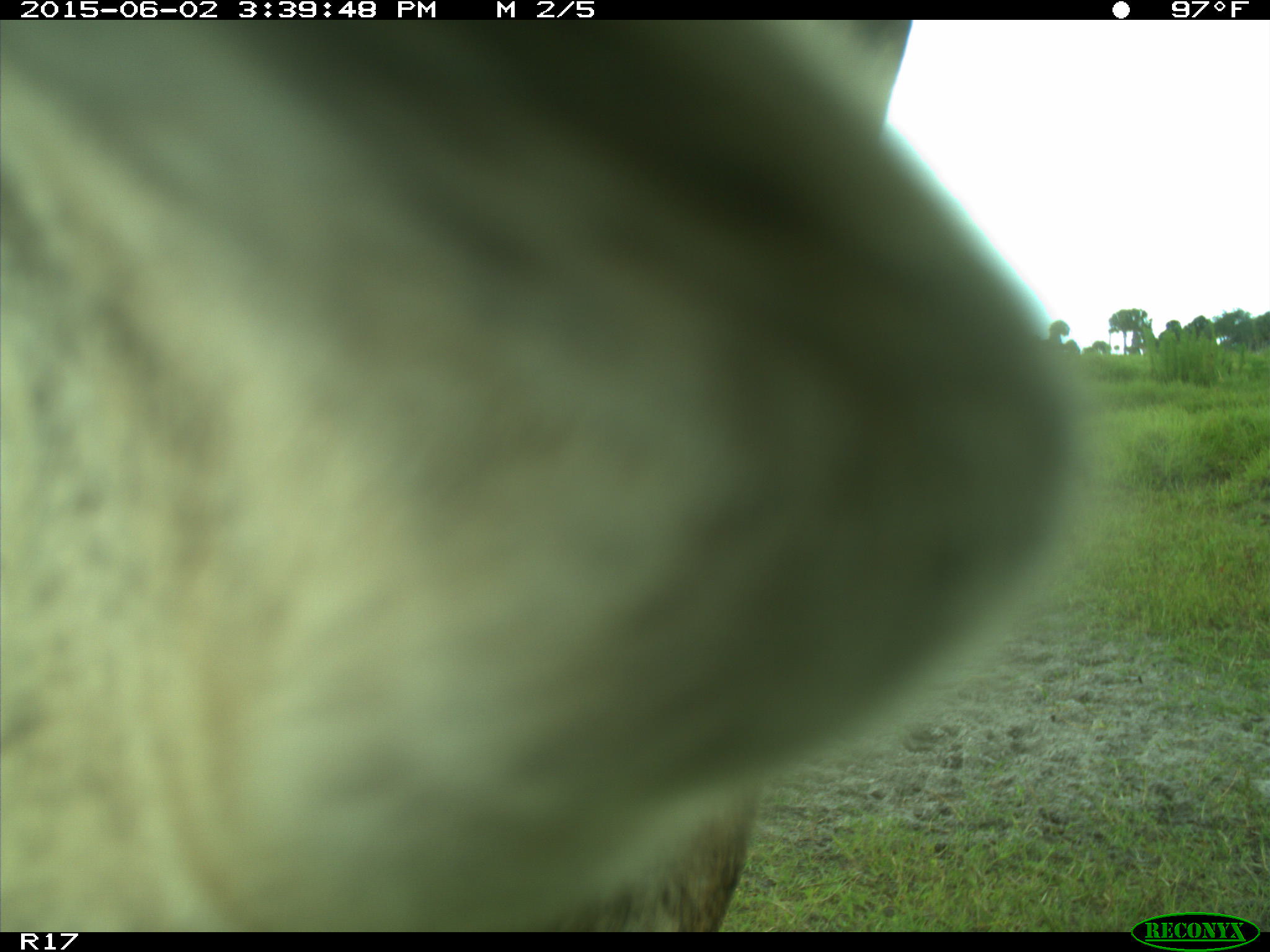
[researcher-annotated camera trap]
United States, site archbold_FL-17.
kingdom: Animalia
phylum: Chordata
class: Mammalia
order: Artiodactyla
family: Bovidae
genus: Bos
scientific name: Bos taurus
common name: domestic cow